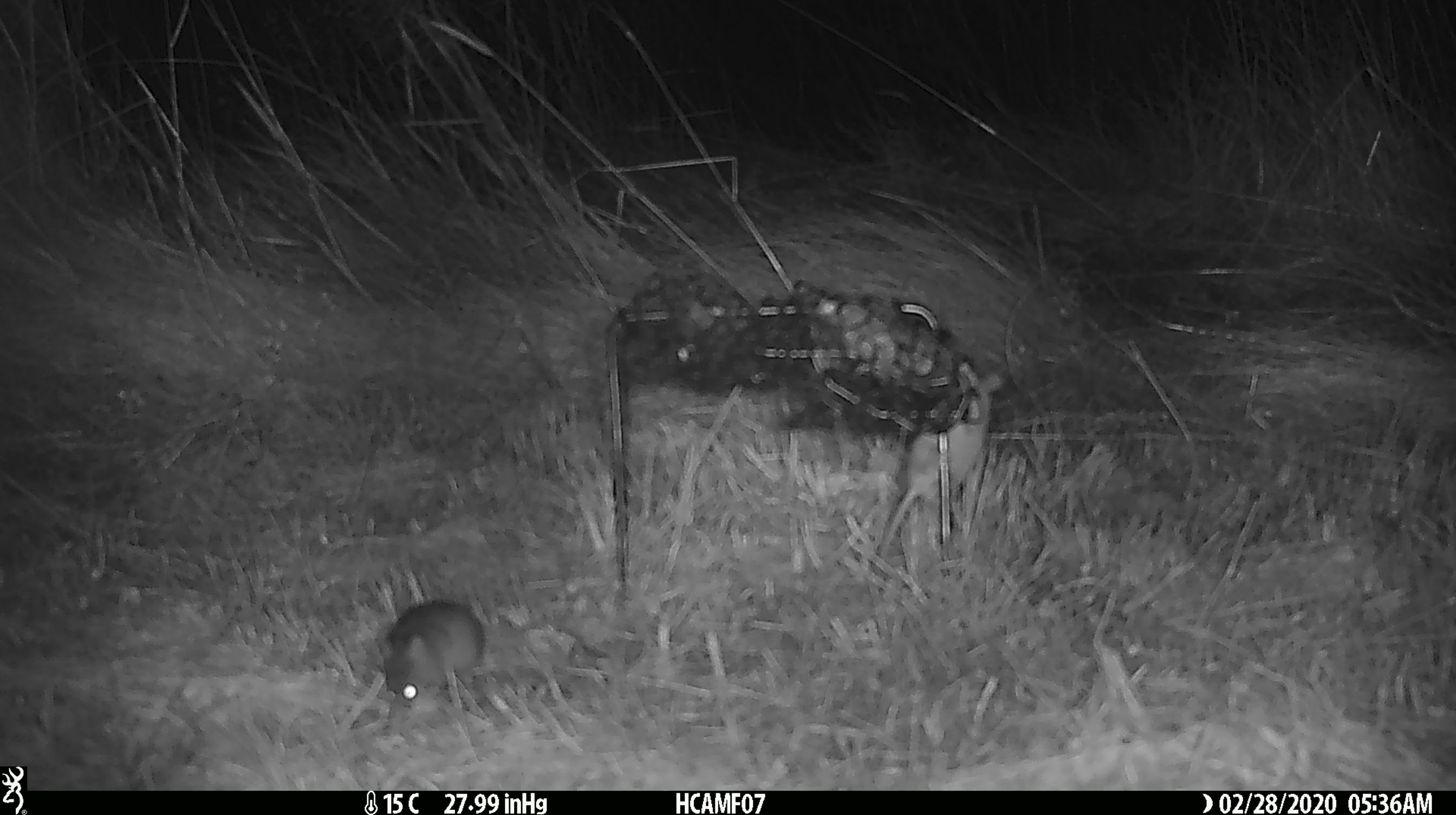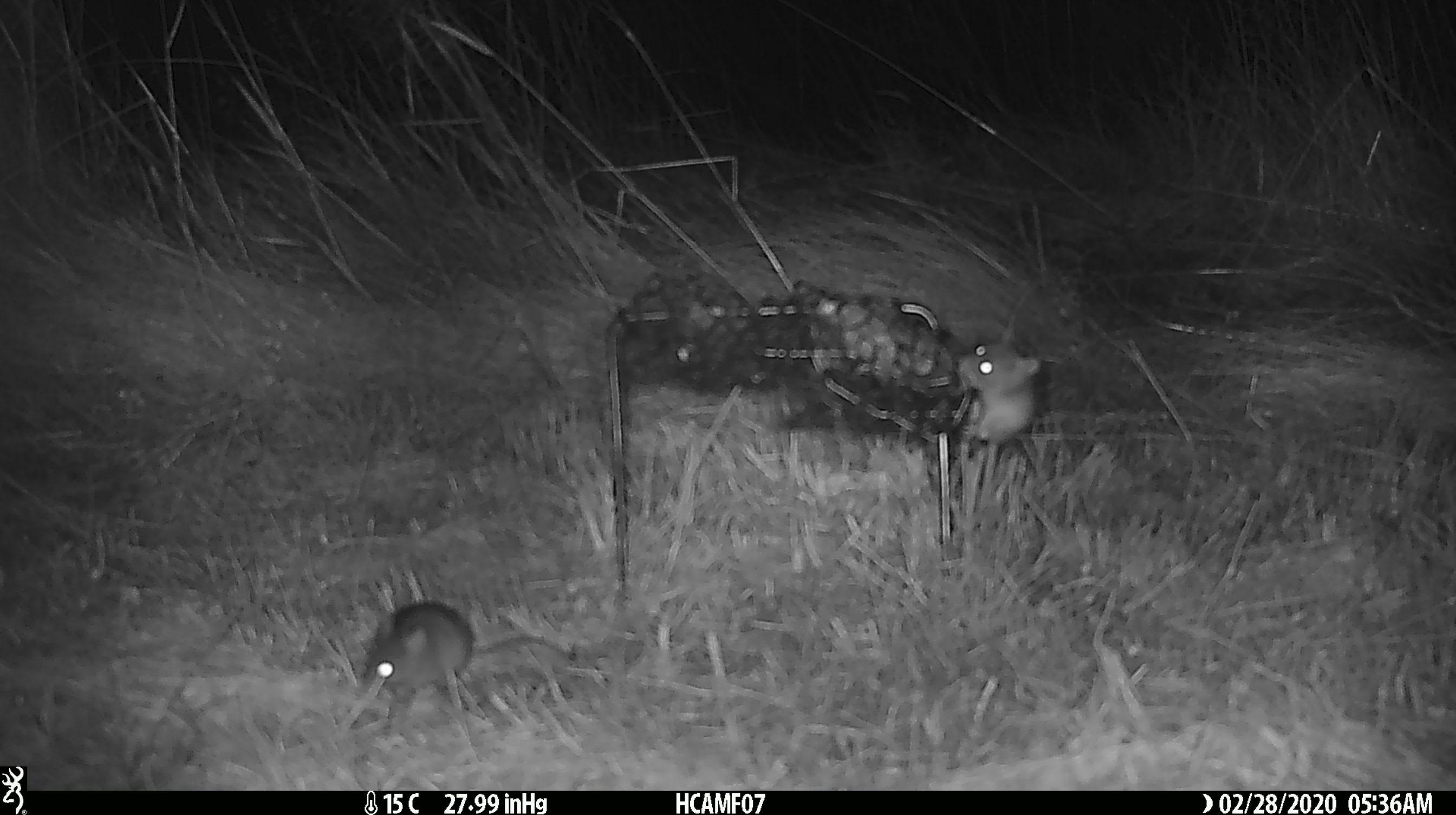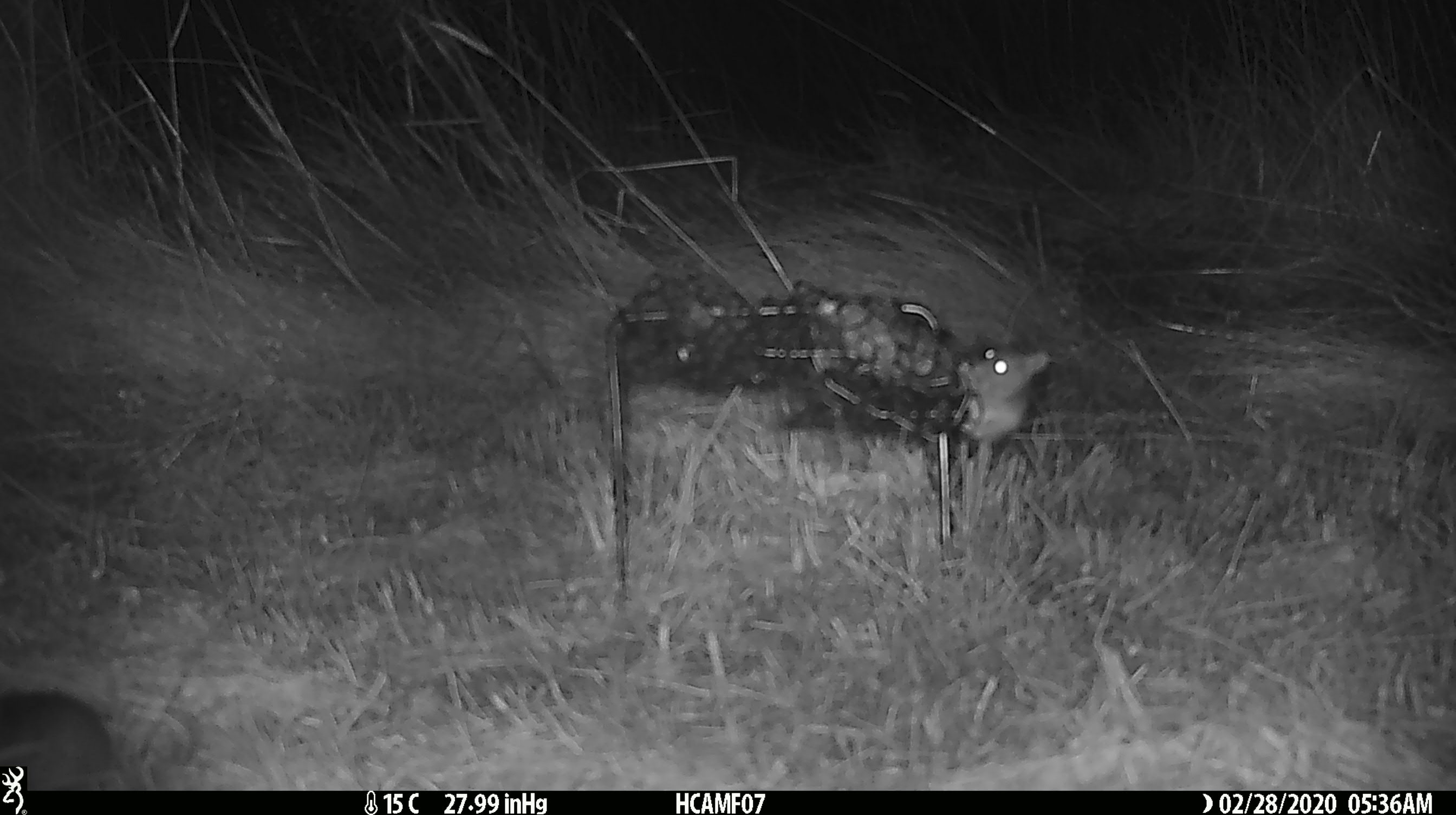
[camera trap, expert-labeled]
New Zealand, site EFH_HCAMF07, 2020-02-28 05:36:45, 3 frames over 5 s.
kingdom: Animalia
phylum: Chordata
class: Mammalia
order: Rodentia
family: Muridae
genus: Mus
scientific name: Mus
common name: mouse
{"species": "mouse (Mus)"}